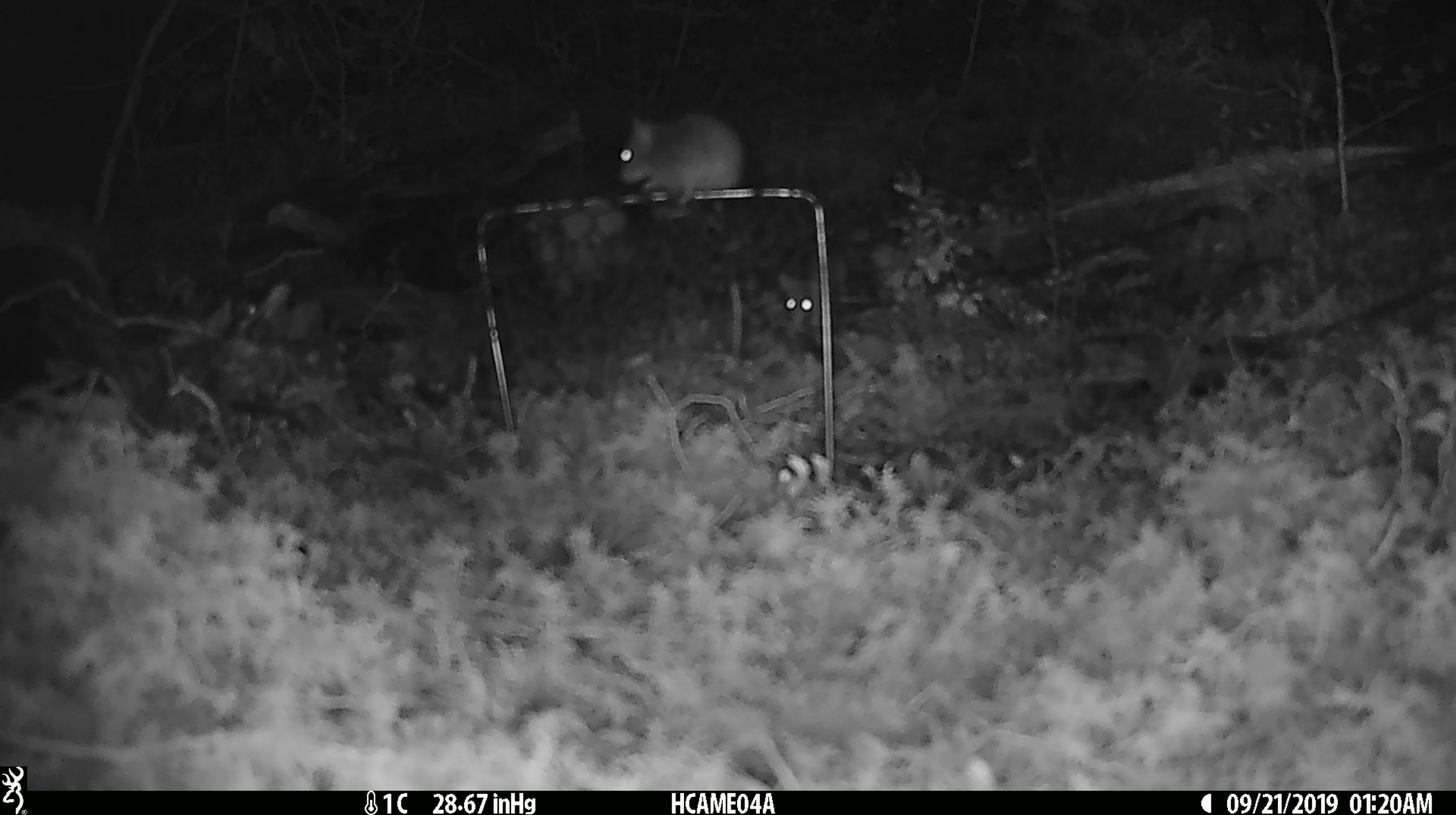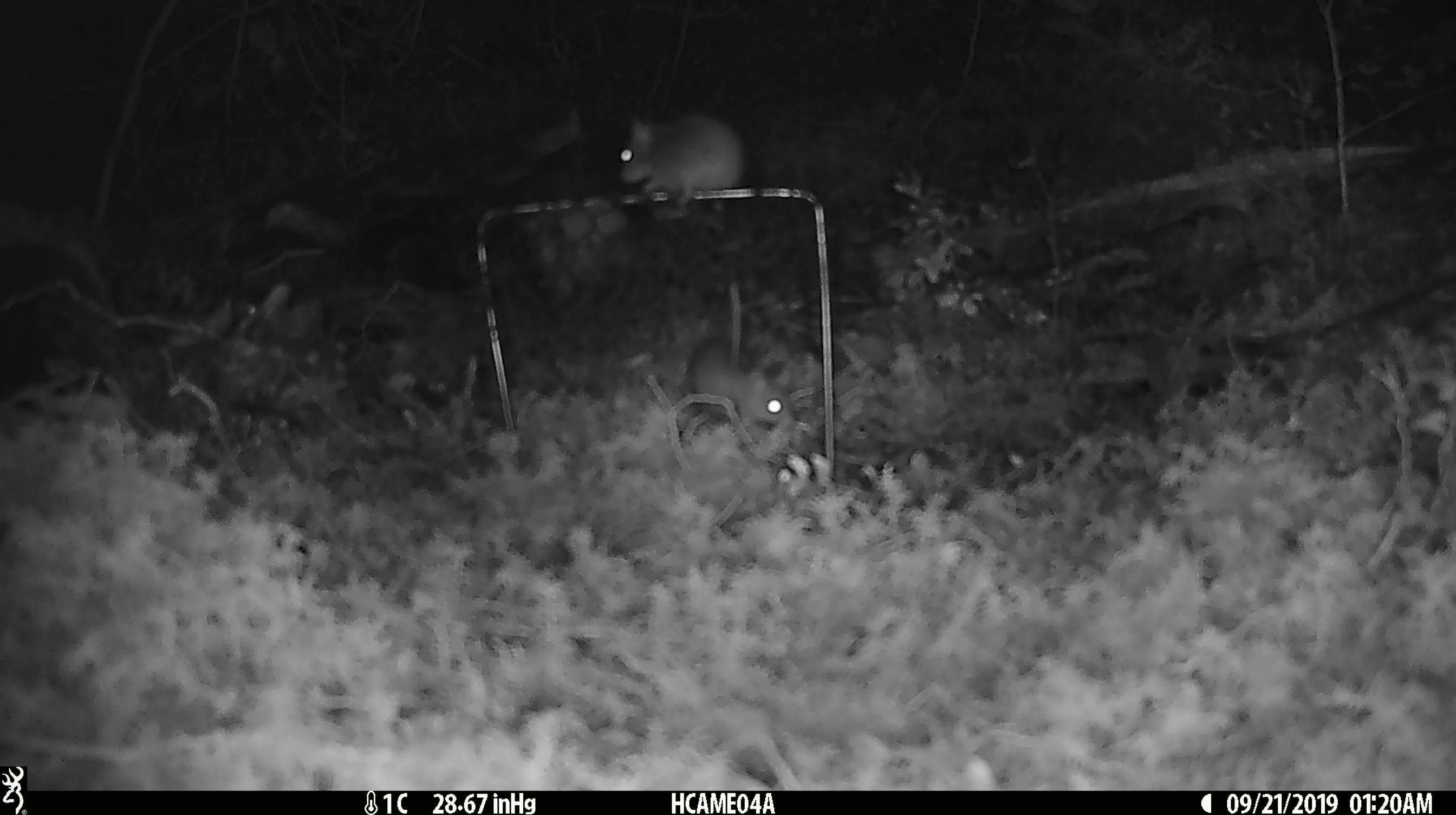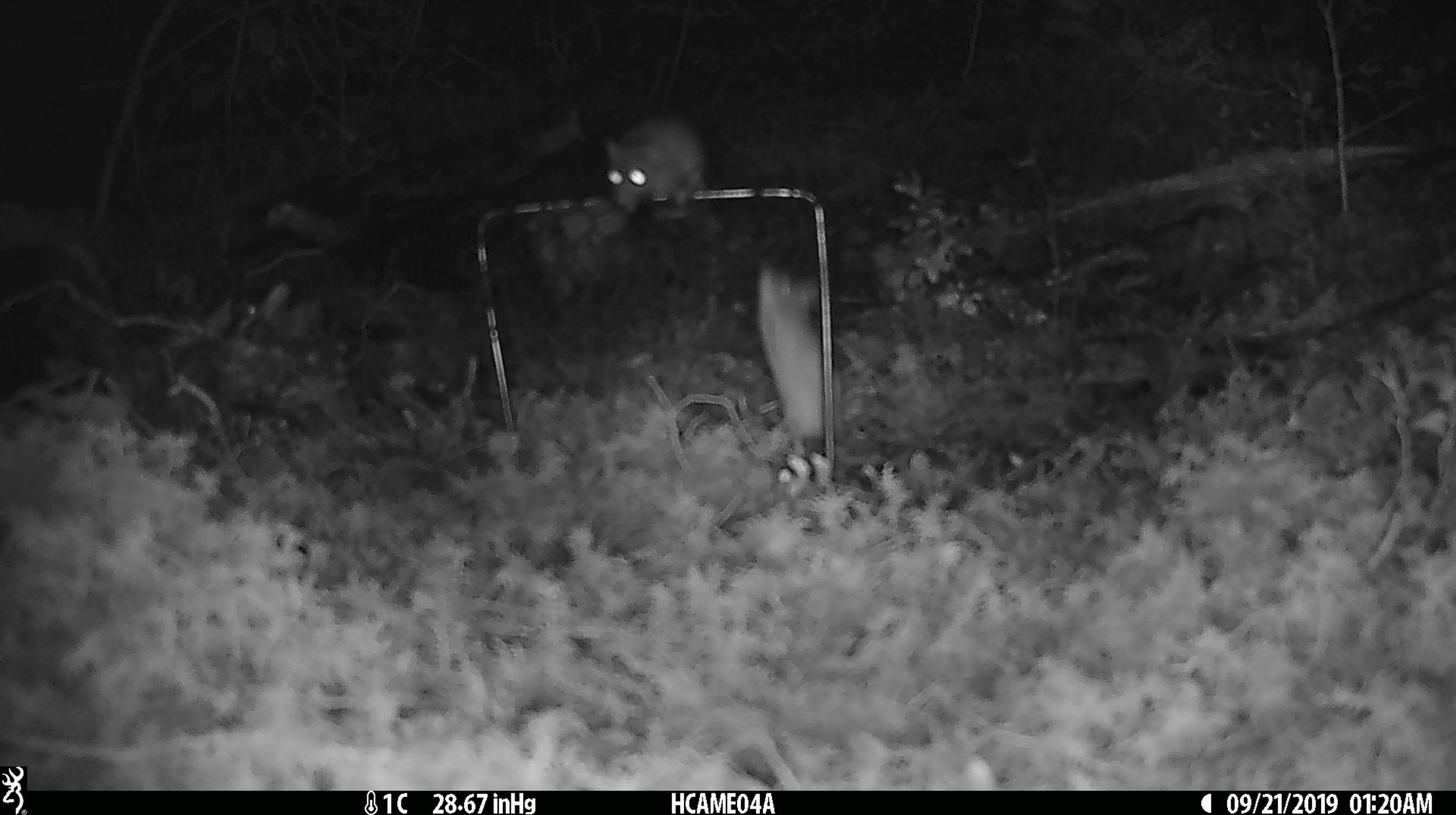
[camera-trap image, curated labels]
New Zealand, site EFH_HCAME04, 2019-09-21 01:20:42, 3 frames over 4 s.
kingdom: Animalia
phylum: Chordata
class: Mammalia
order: Rodentia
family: Muridae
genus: Mus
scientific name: Mus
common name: mouse